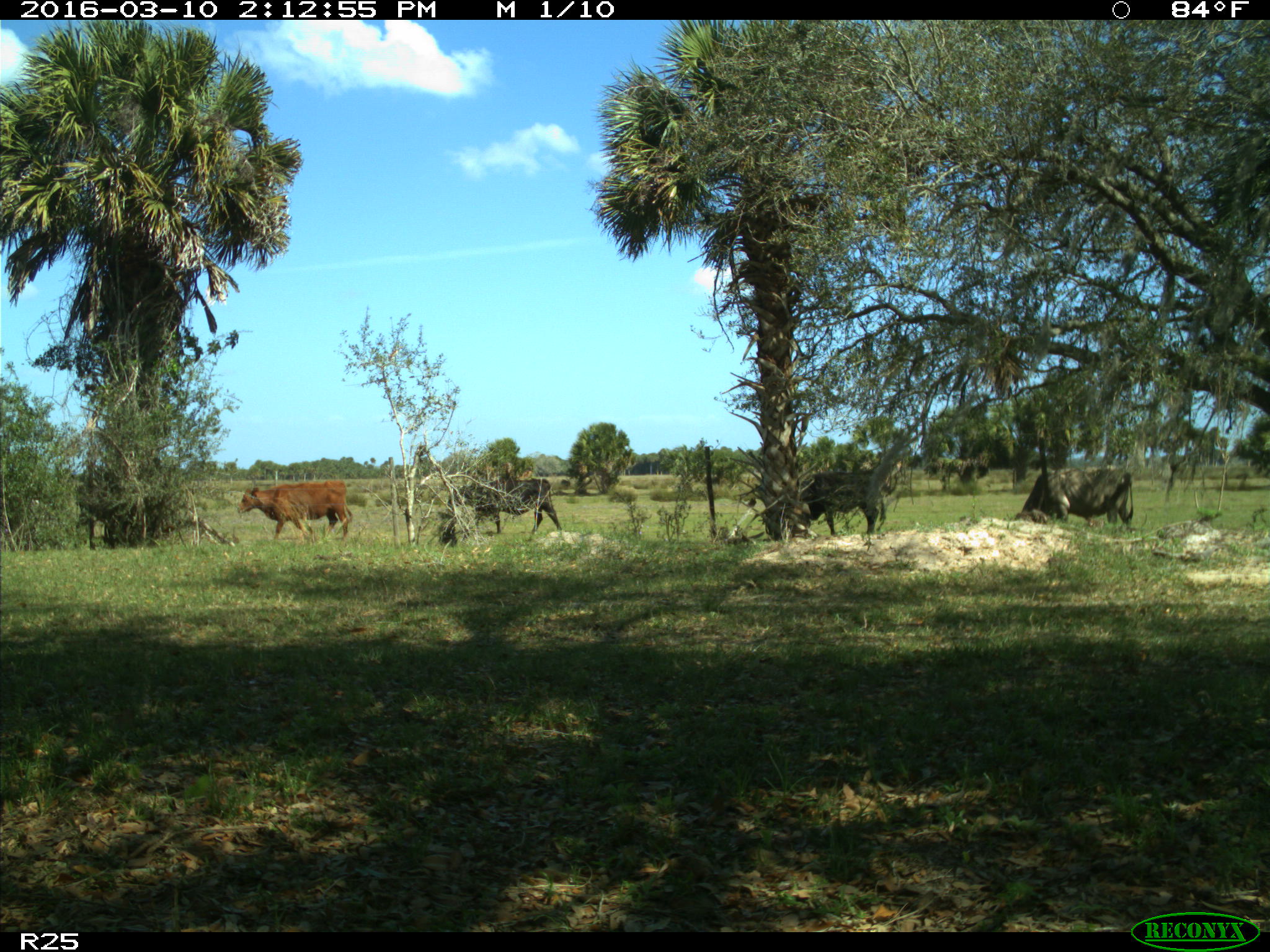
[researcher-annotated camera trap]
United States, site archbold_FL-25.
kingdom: Animalia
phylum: Chordata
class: Mammalia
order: Artiodactyla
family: Bovidae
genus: Bos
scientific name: Bos taurus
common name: domestic cow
Bos taurus (domestic cow).